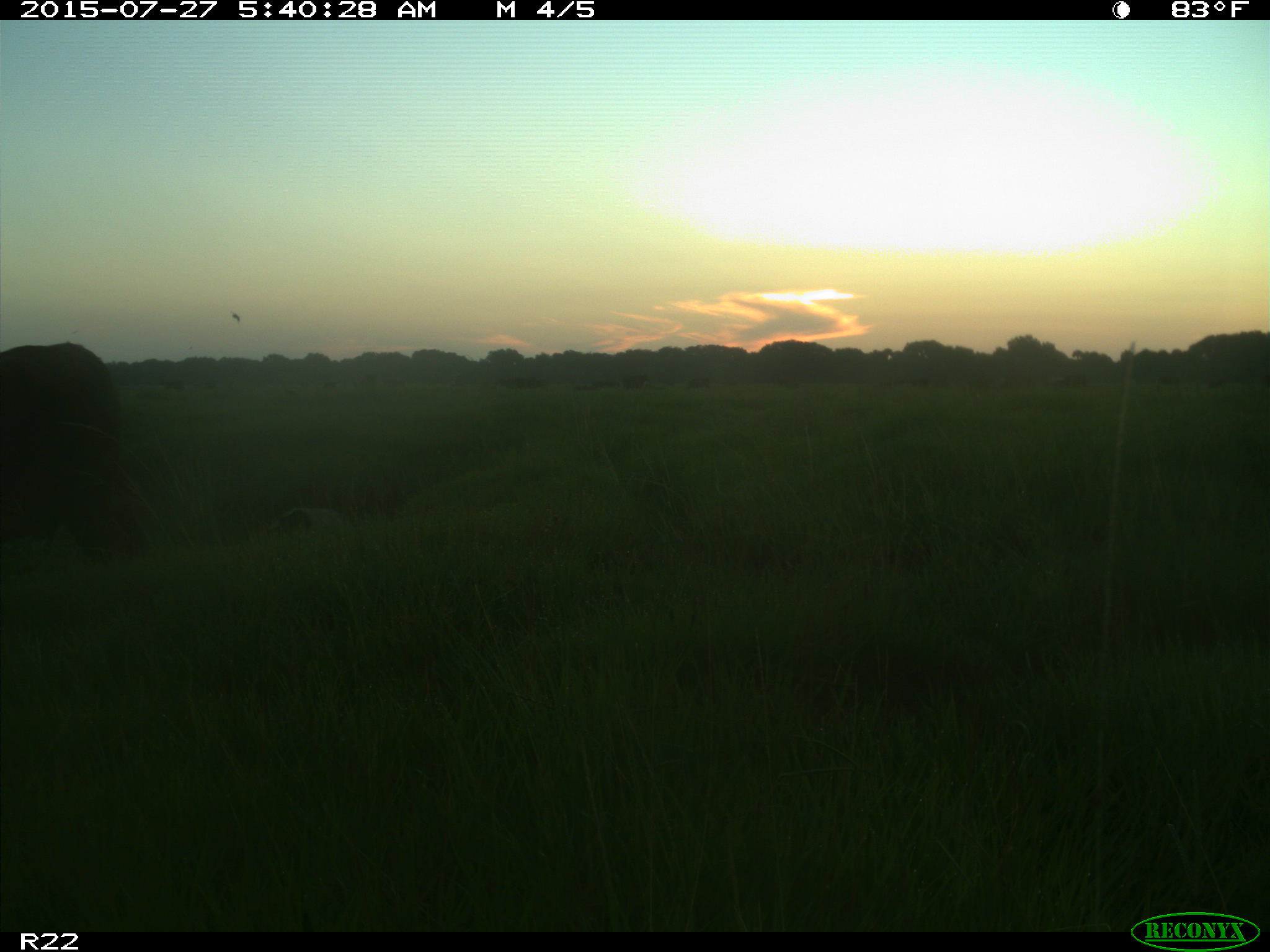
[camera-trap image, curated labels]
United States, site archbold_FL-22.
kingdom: Animalia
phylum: Chordata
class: Mammalia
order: Cingulata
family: Dasypodidae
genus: Dasypus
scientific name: Dasypus novemcinctus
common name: nine-banded armadillo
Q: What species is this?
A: Dasypus novemcinctus (nine-banded armadillo).